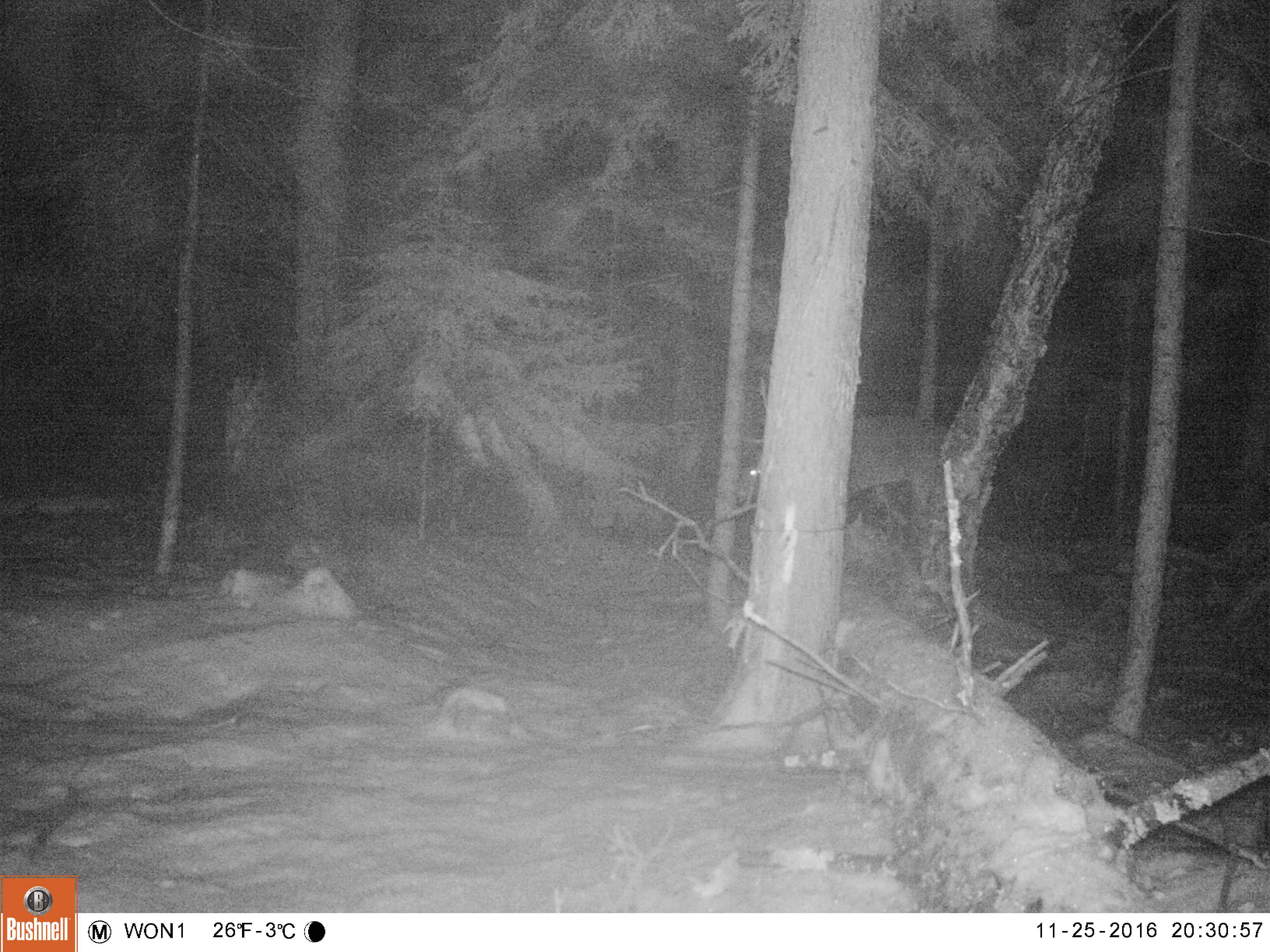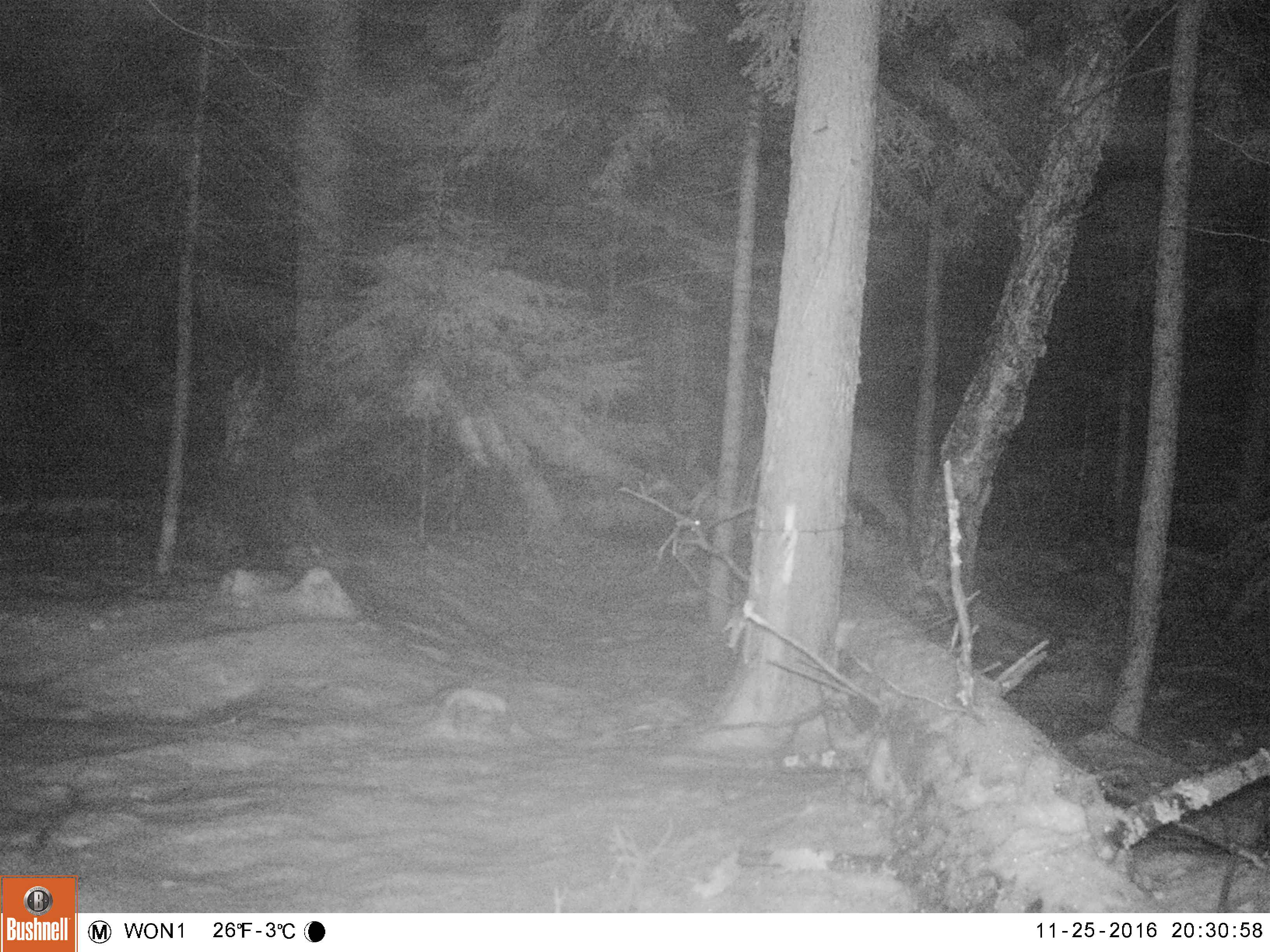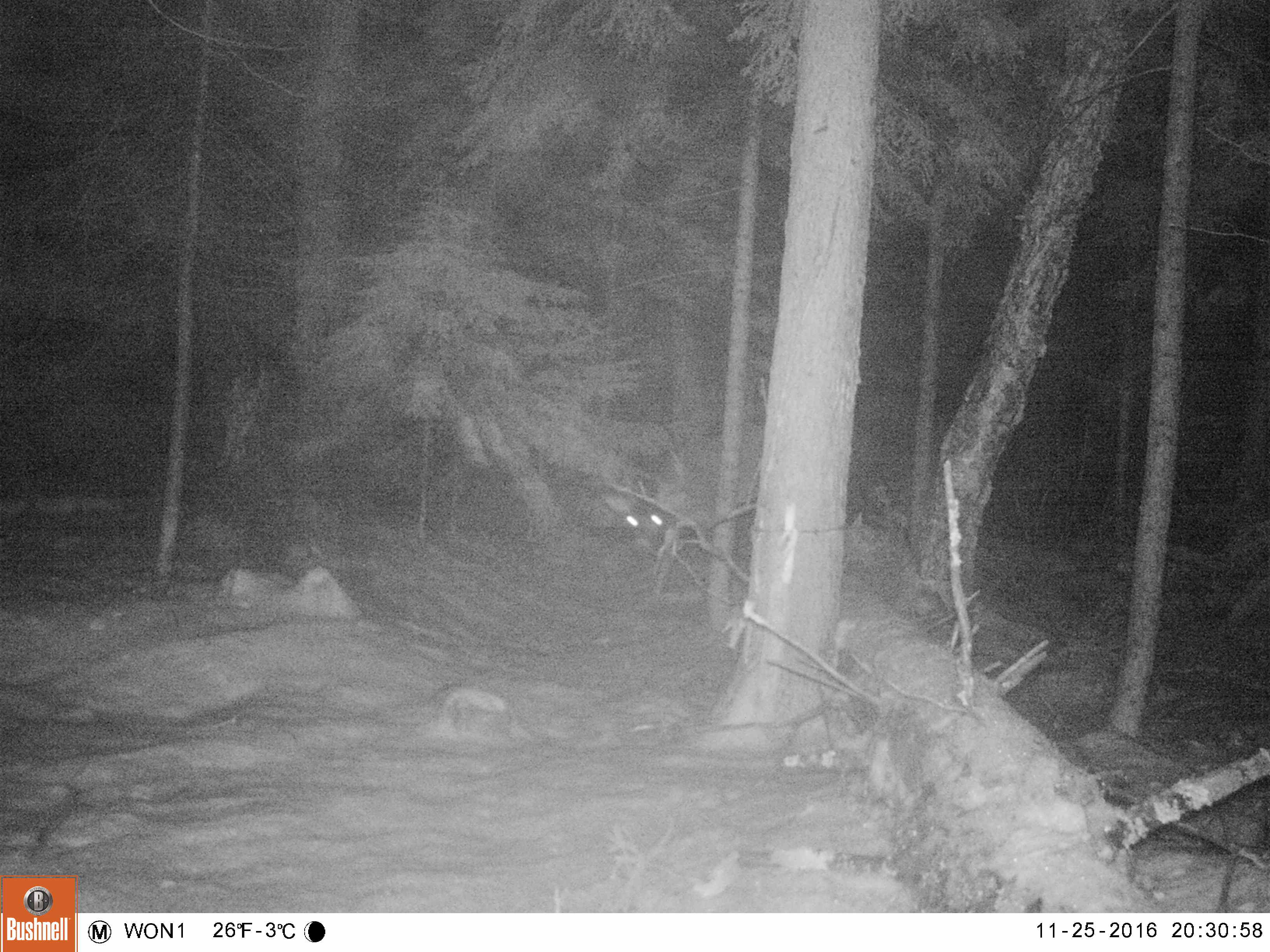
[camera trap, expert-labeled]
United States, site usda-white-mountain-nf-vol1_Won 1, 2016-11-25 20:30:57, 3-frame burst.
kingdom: Animalia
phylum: Chordata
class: Mammalia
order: Artiodactyla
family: Cervidae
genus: Odocoileus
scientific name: Odocoileus virginianus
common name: white-tailed deer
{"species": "white-tailed deer (Odocoileus virginianus)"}